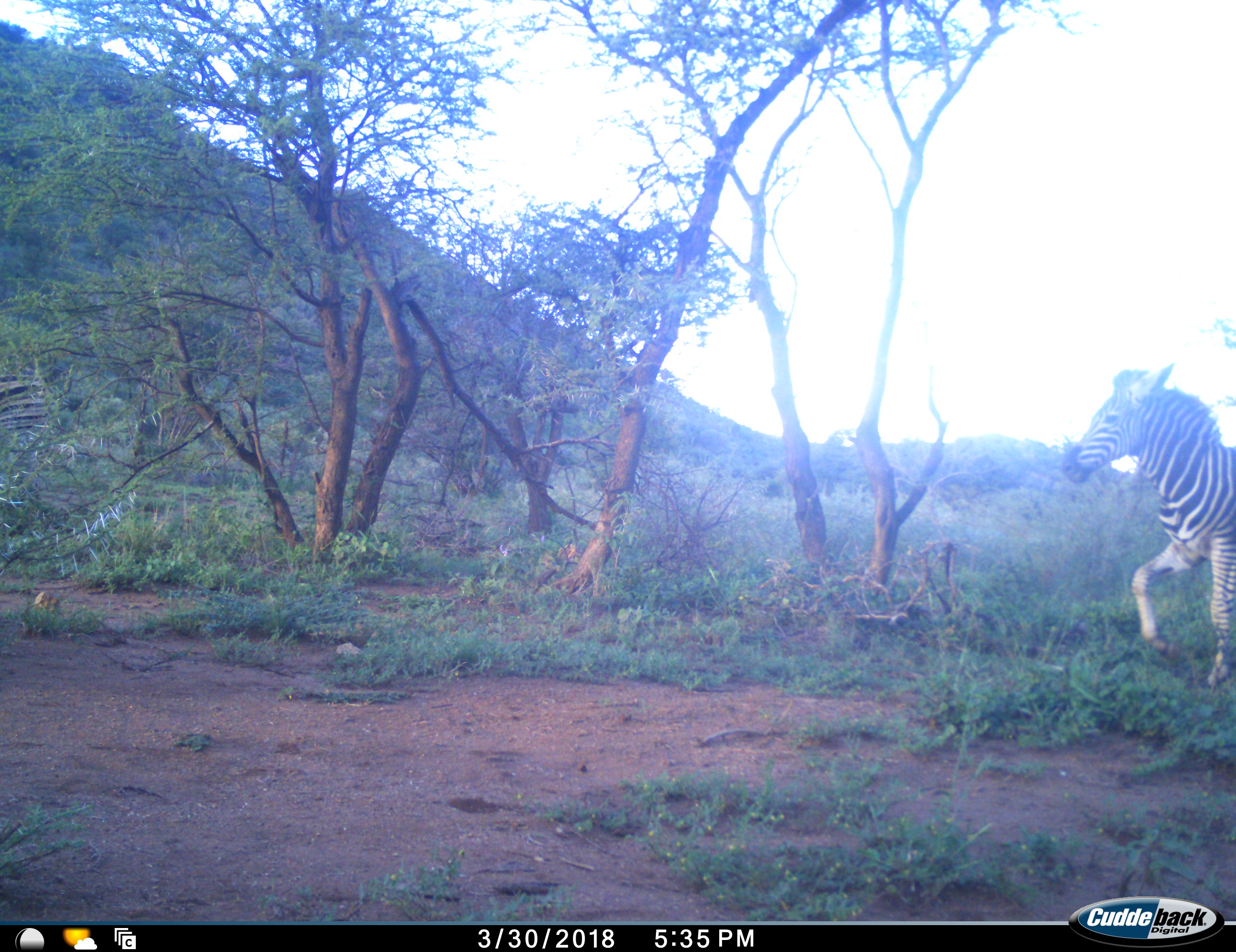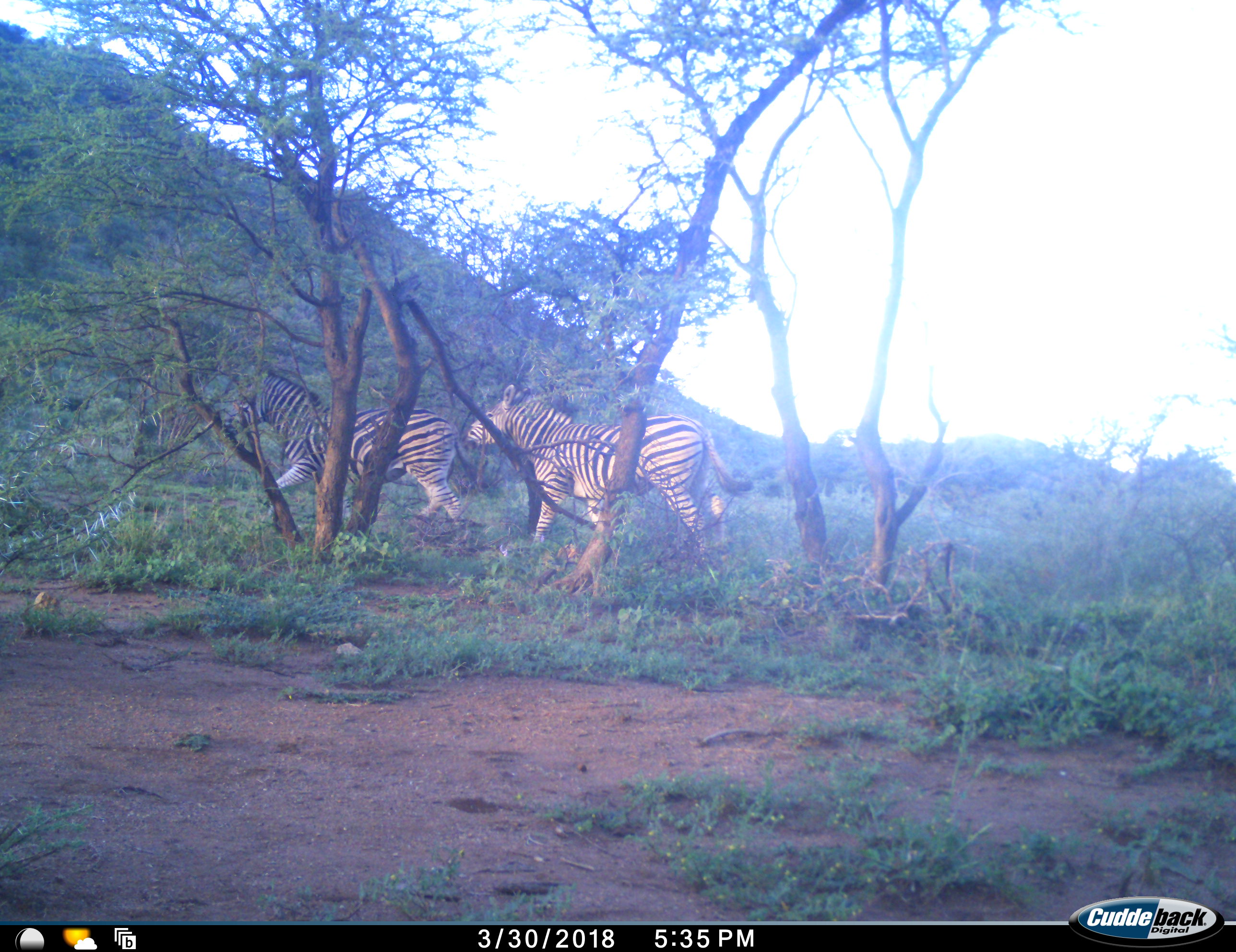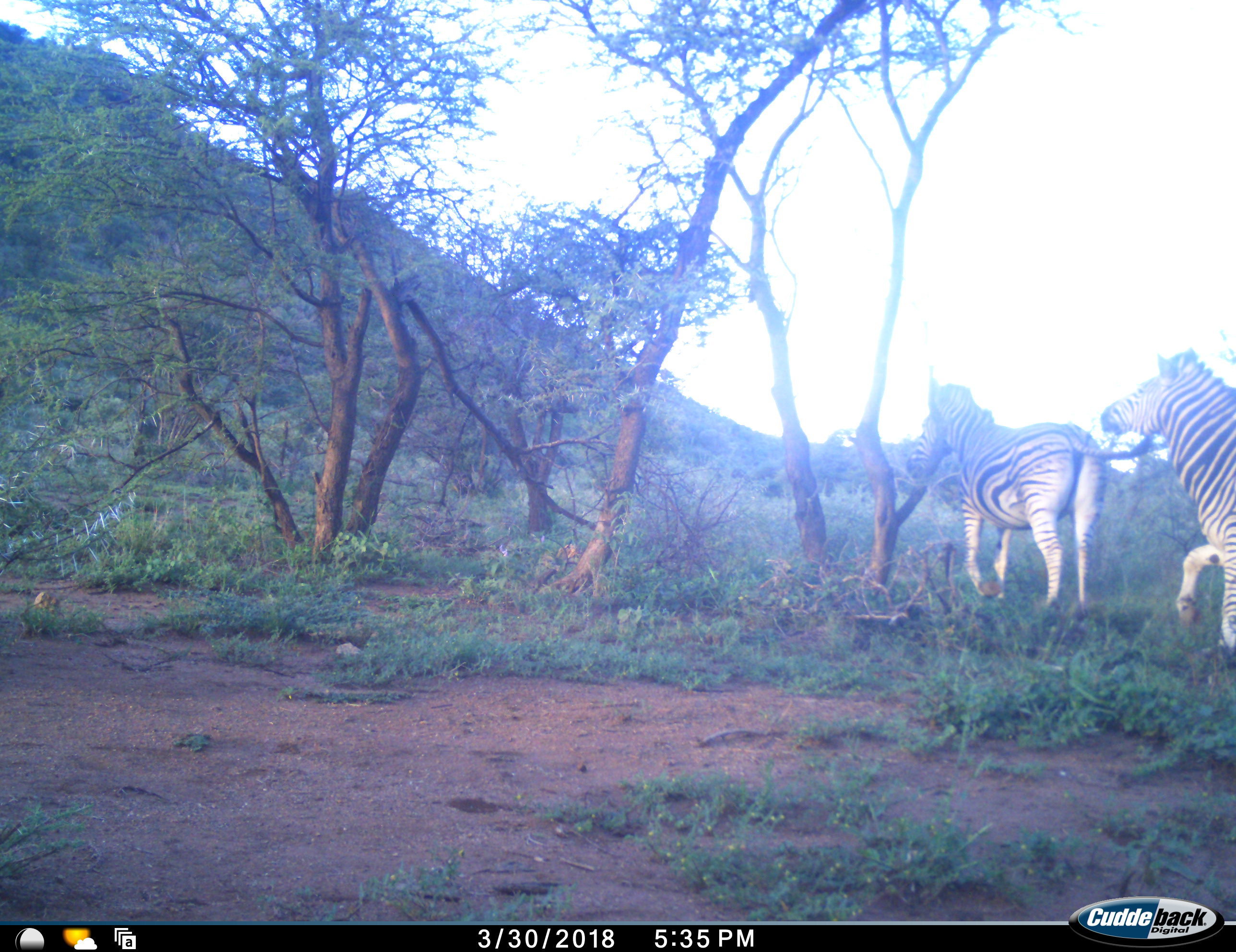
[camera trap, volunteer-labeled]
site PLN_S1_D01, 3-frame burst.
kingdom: Animalia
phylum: Chordata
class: Mammalia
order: Perissodactyla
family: Equidae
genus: Equus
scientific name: Equus quagga burchellii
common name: burchell's zebra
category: zebraburchells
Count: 2.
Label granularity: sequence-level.